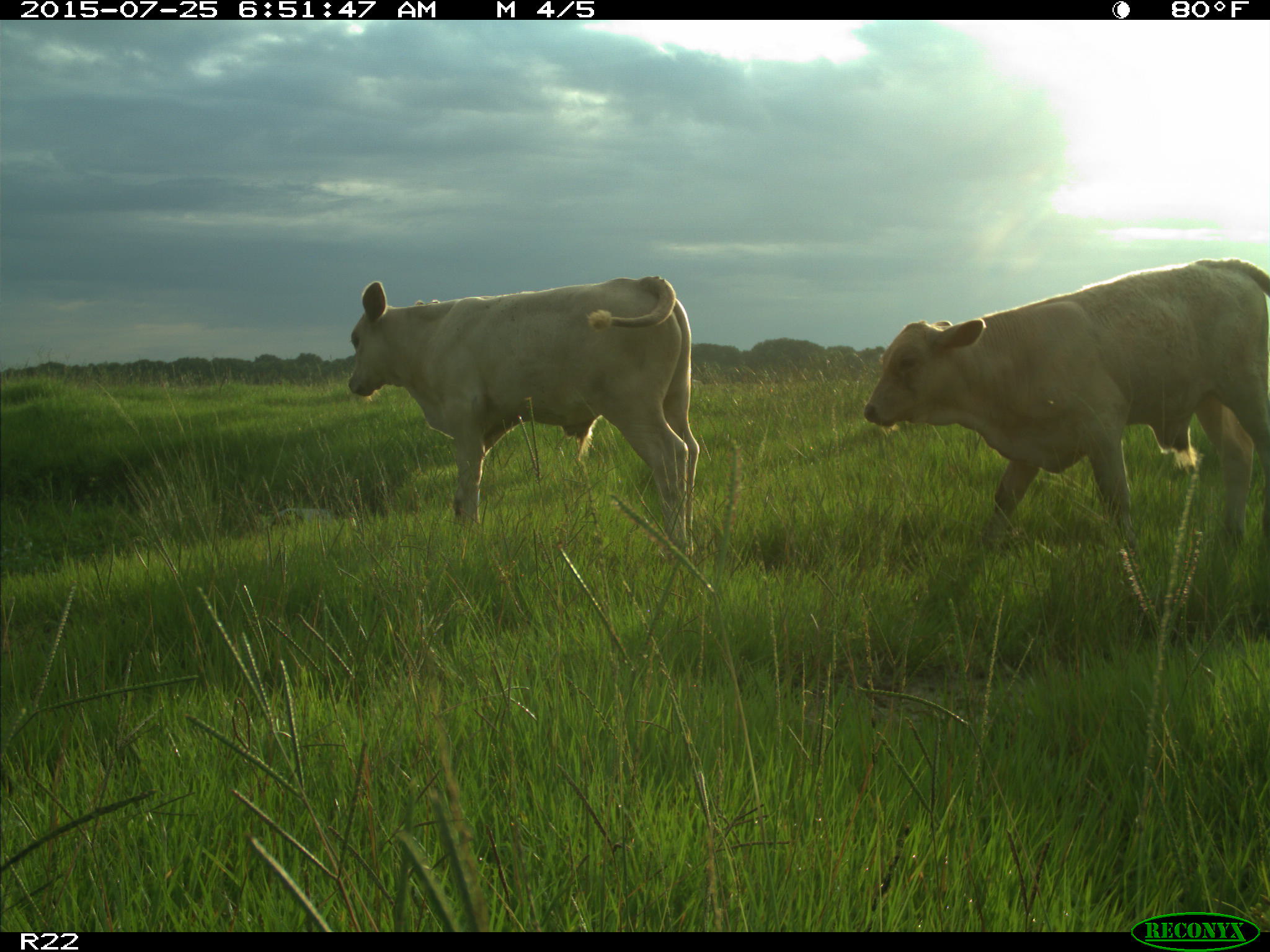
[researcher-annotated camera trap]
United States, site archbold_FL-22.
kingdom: Animalia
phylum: Chordata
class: Mammalia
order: Artiodactyla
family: Bovidae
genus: Bos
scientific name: Bos taurus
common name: domestic cow